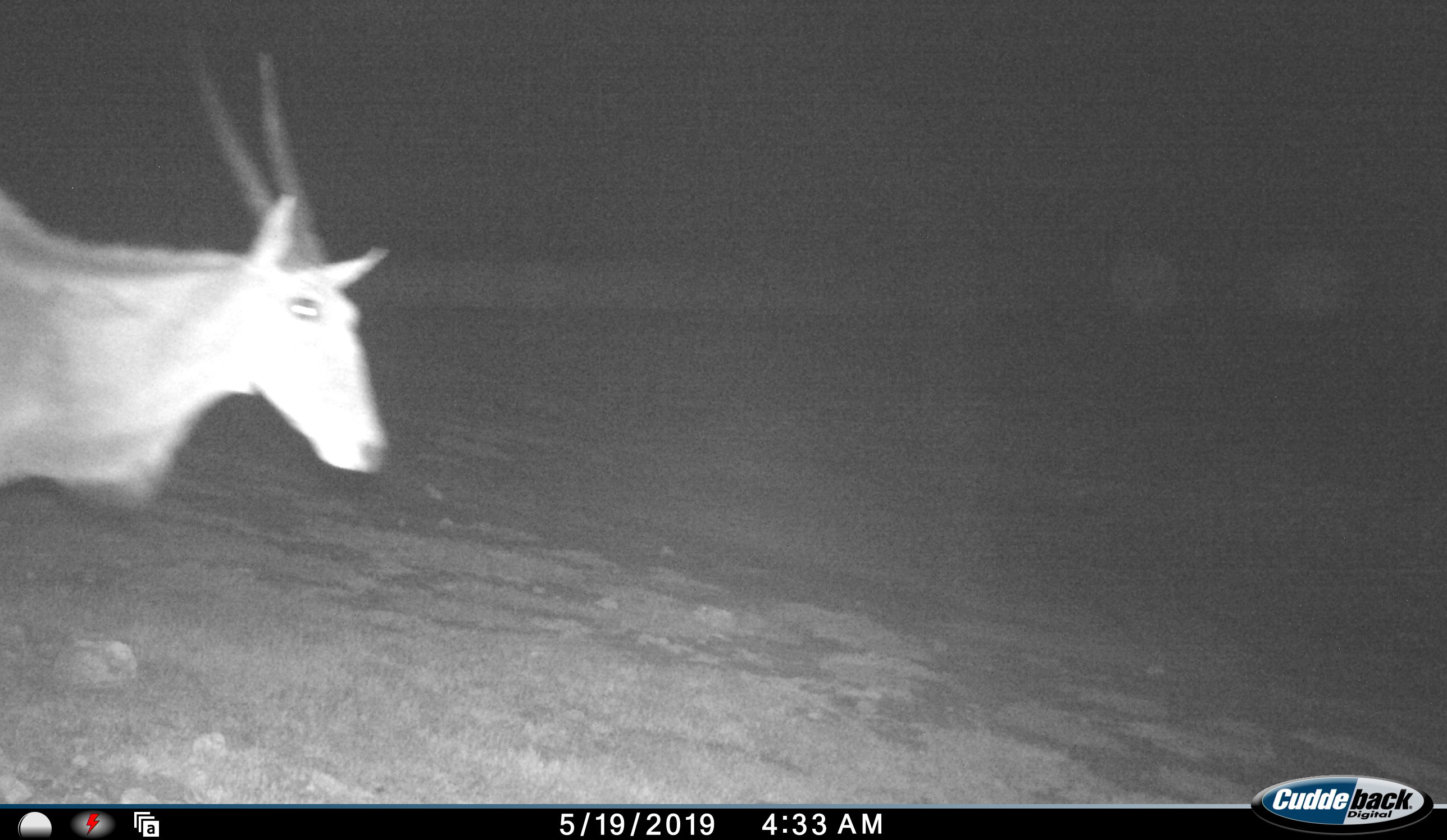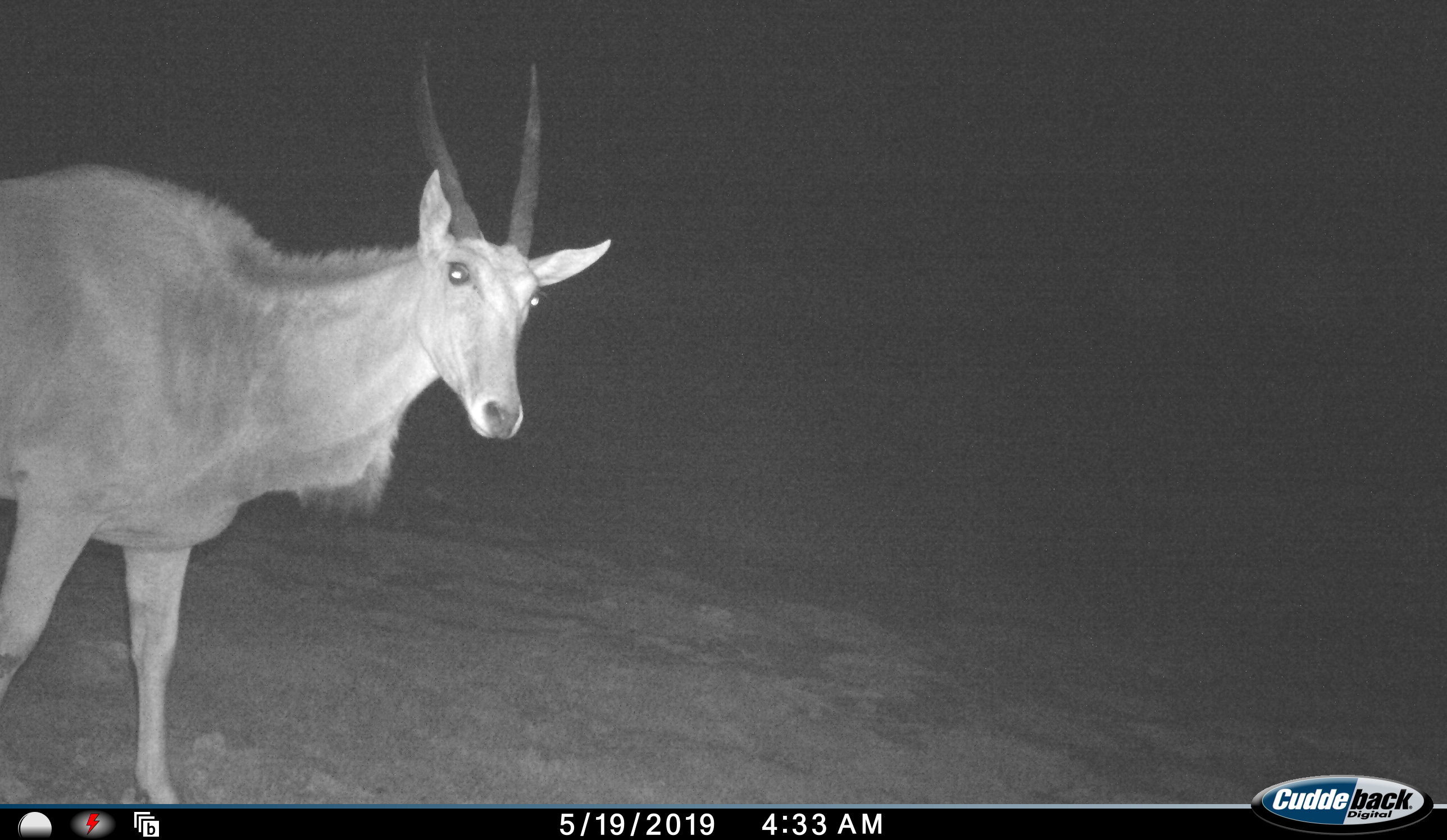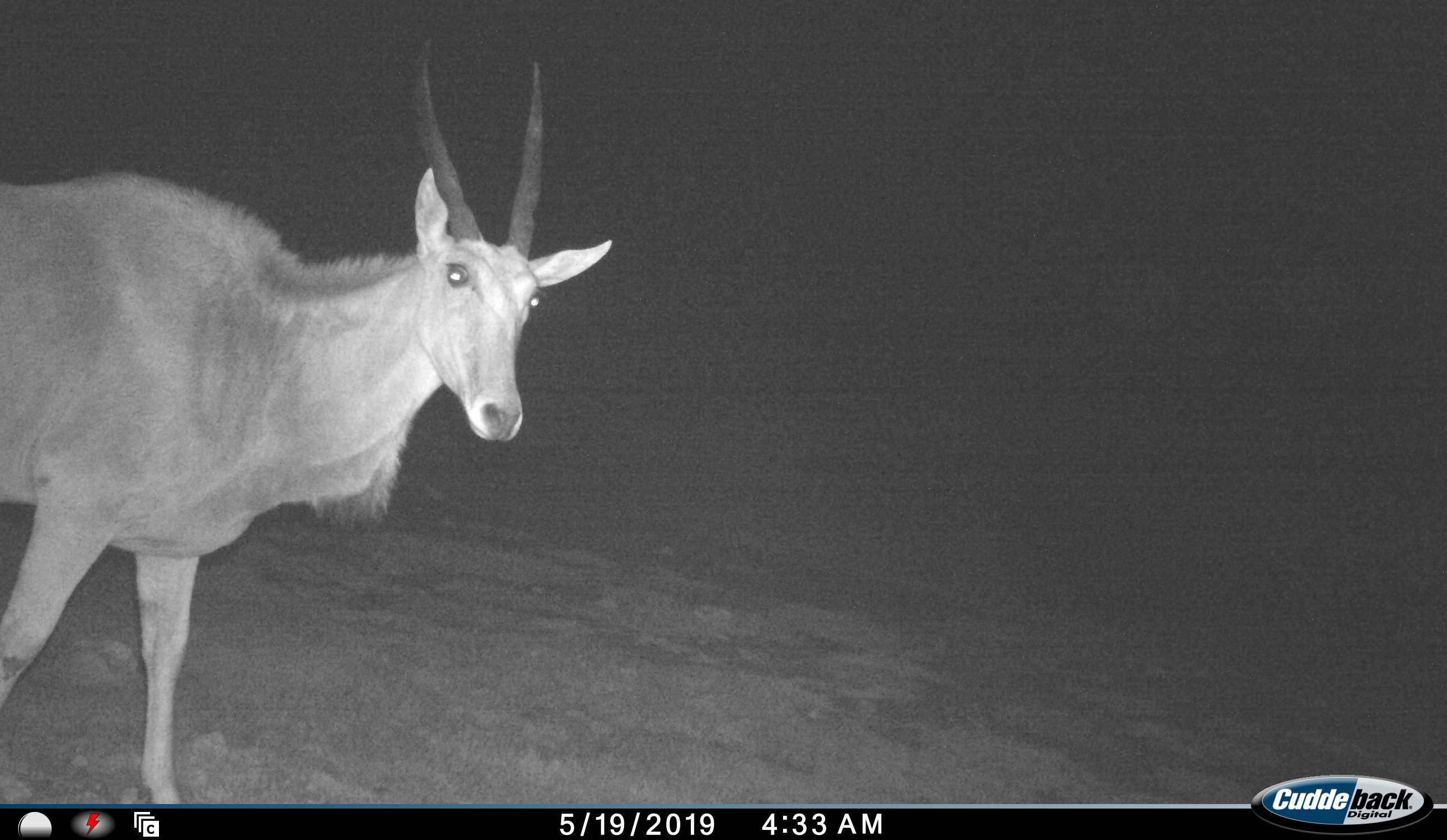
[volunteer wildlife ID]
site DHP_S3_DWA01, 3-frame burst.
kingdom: Animalia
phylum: Chordata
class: Mammalia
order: Artiodactyla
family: Bovidae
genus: Tragelaphus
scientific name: Tragelaphus oryx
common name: eland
Eland (Tragelaphus oryx), count 1. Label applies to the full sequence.